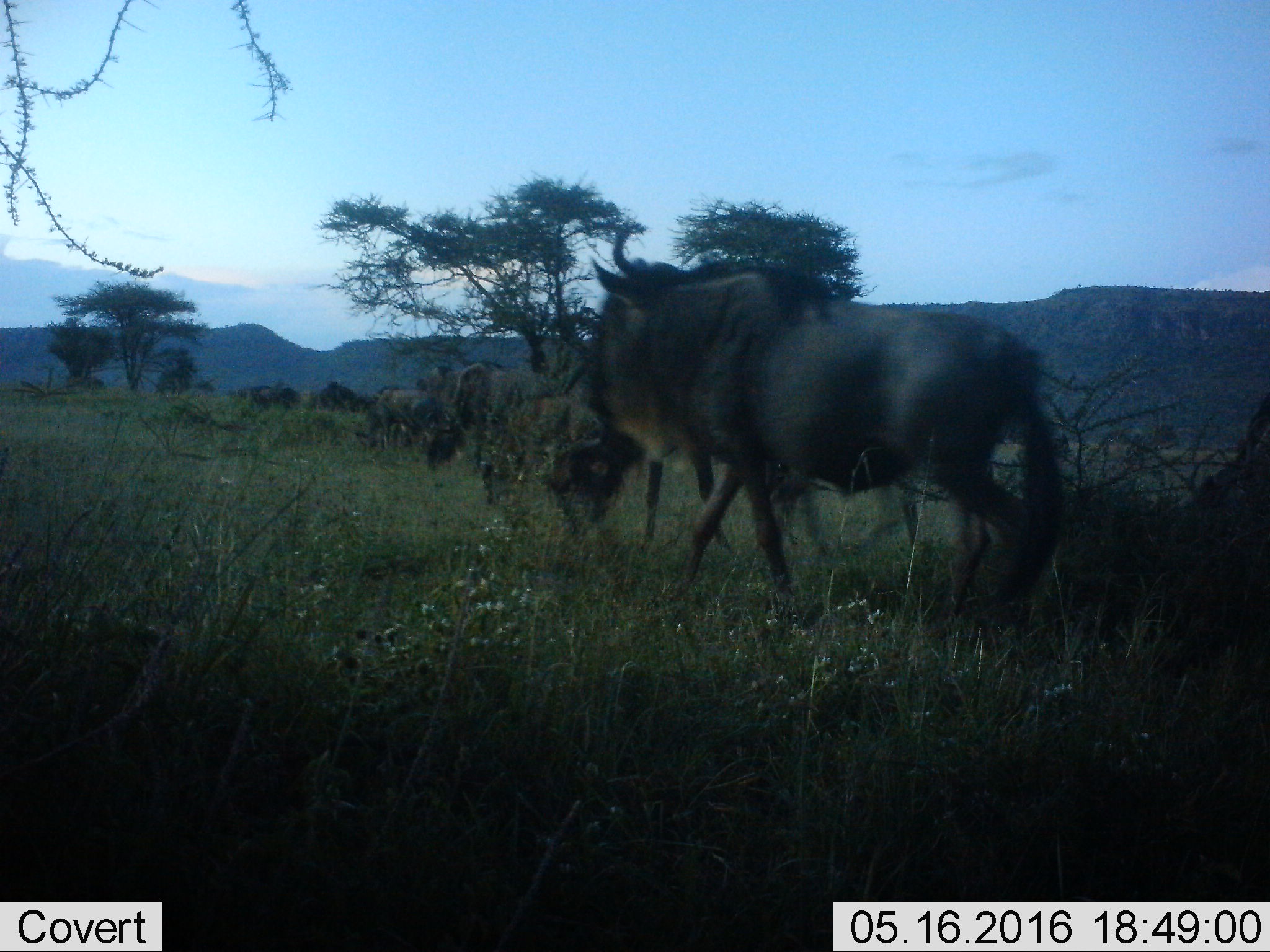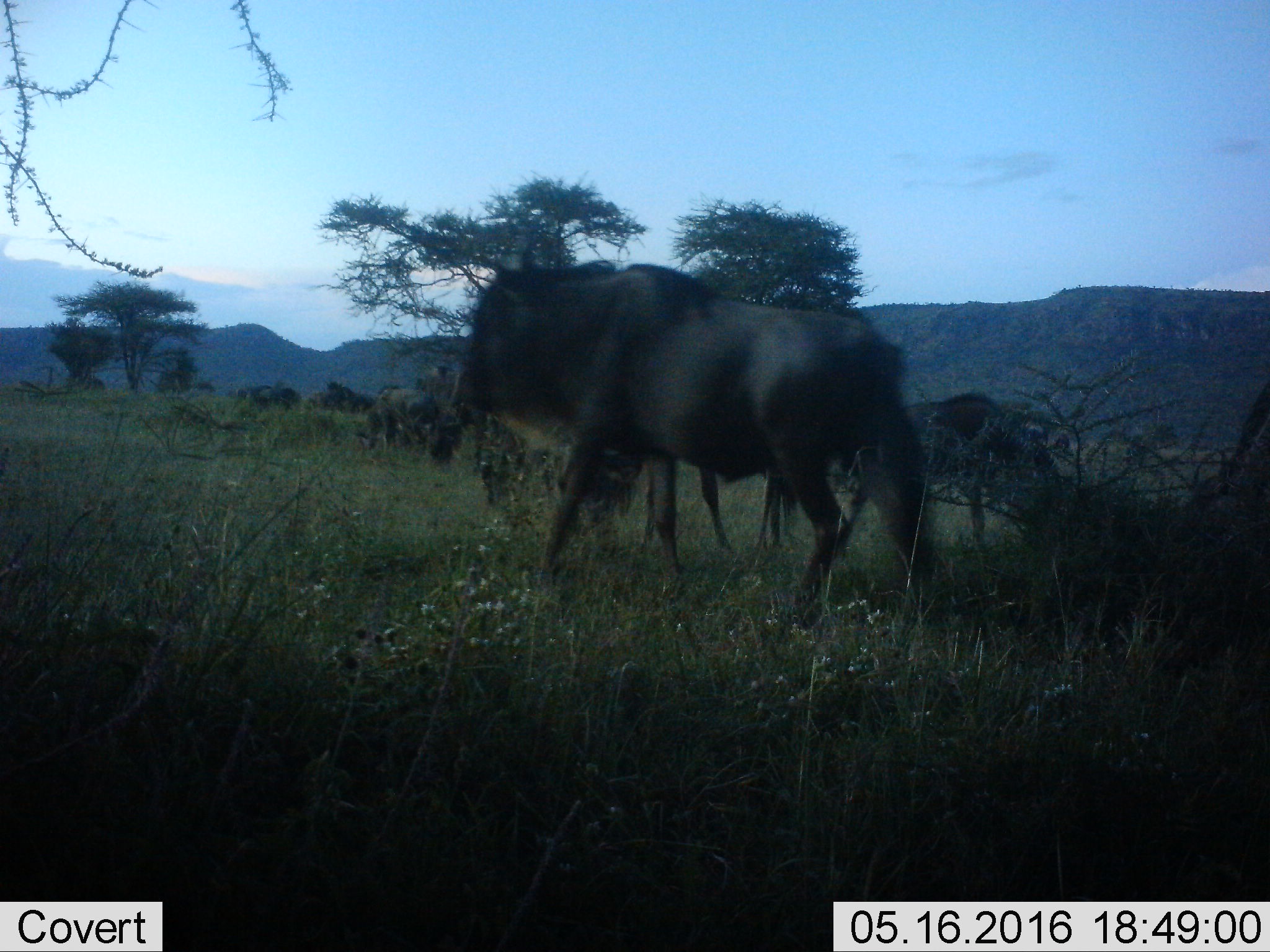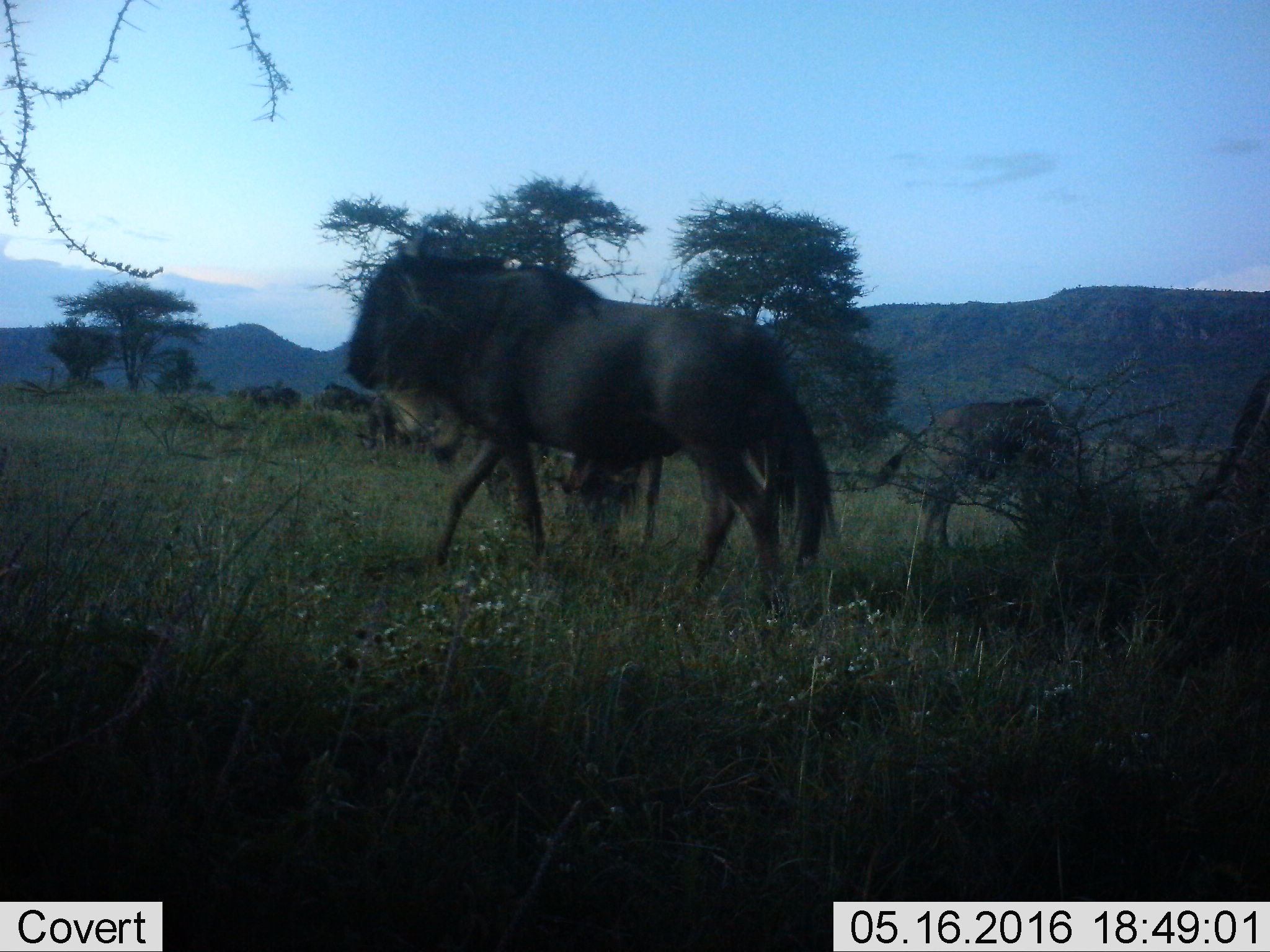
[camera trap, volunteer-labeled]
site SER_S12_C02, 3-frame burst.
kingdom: Animalia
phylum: Chordata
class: Mammalia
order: Artiodactyla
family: Bovidae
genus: Connochaetes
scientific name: Connochaetes taurinus taurinus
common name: blue wildebeest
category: wildebeestblue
Wildebeestblue (blue wildebeest) (Connochaetes taurinus taurinus), count 11-50. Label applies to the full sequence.